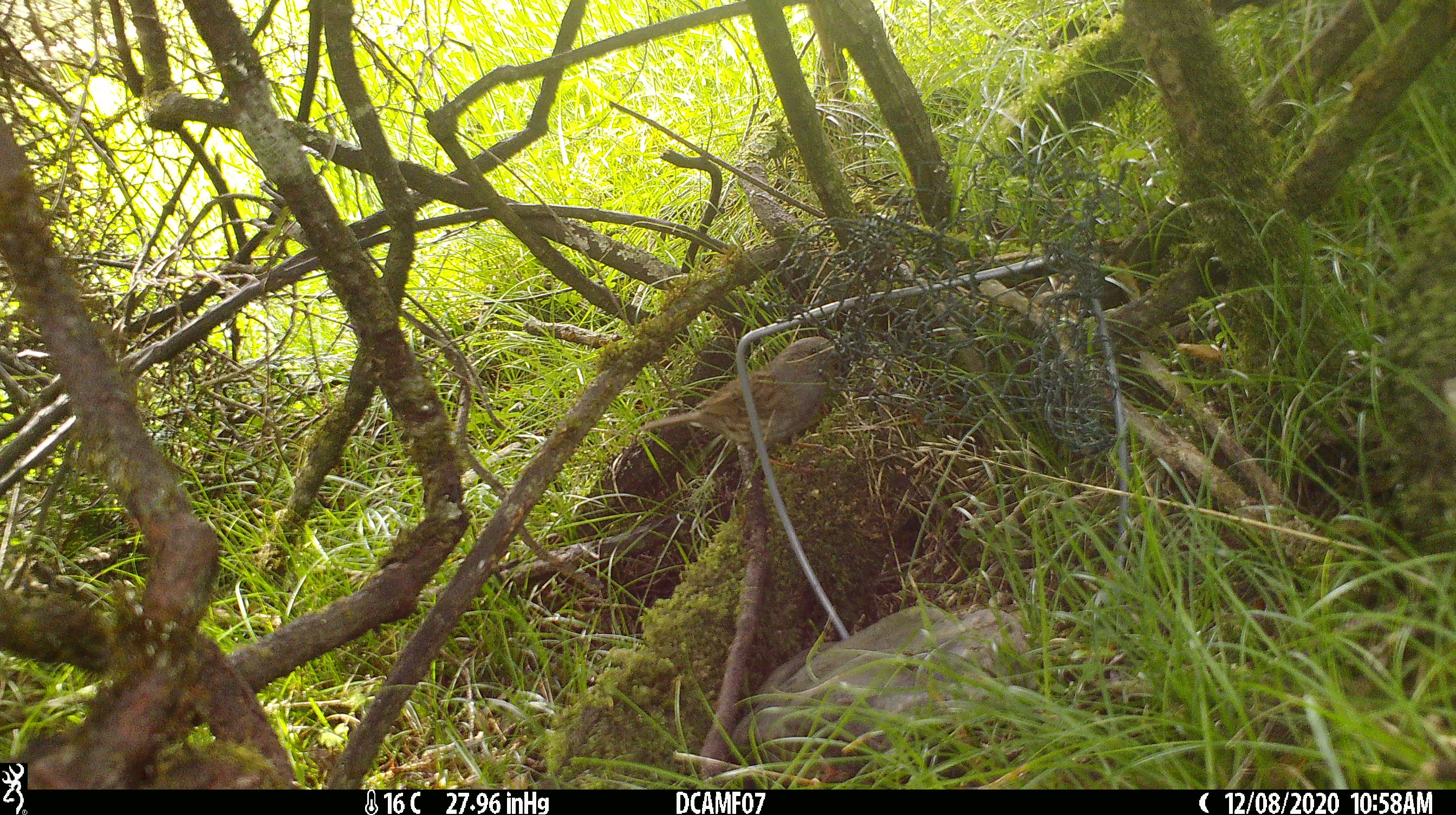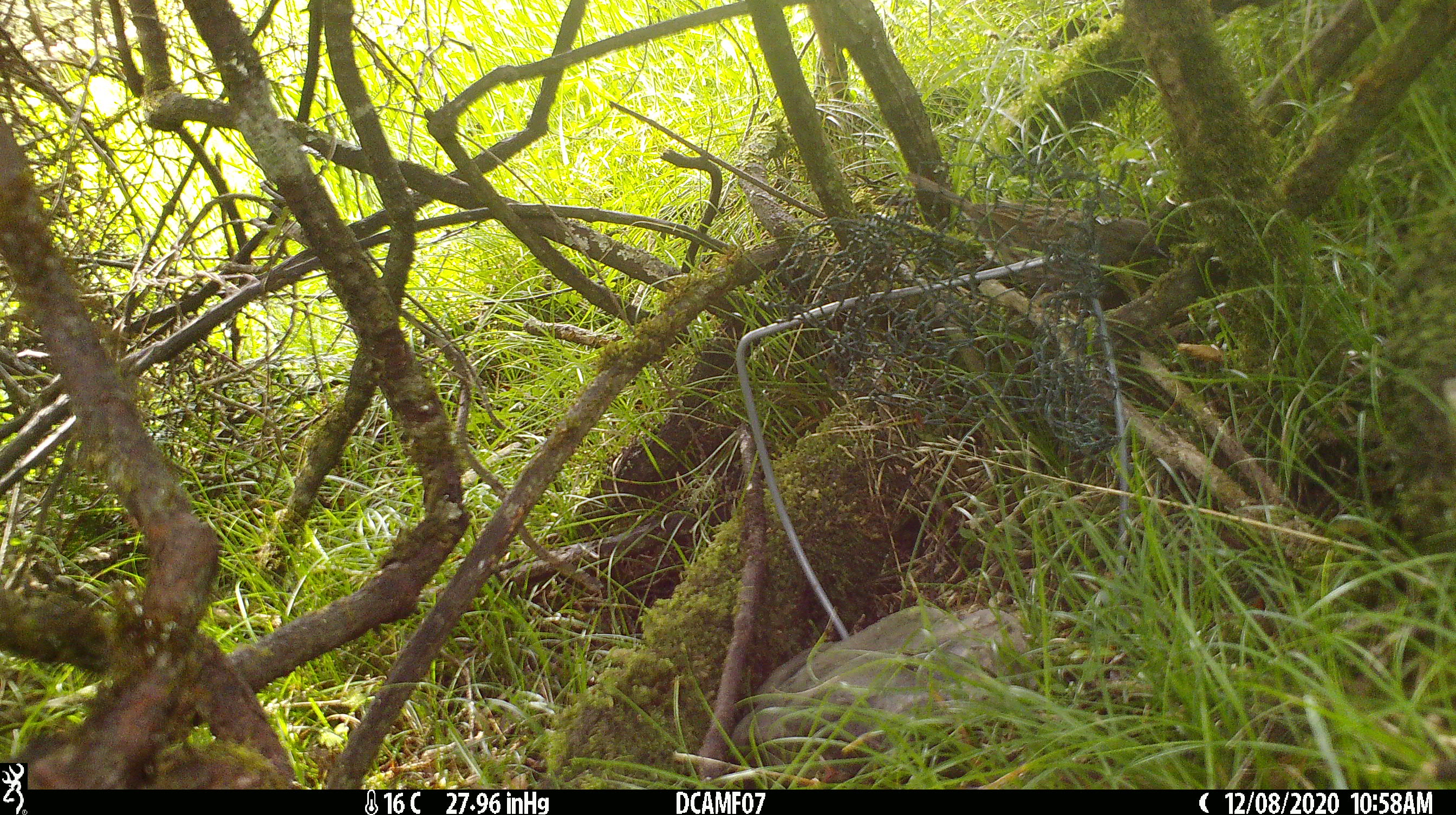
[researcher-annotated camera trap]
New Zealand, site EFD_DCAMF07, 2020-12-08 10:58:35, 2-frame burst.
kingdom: Animalia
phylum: Chordata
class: Aves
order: Passeriformes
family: Prunellidae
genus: Prunella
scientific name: Prunella modularis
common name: dunnock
Dunnock (Prunella modularis).